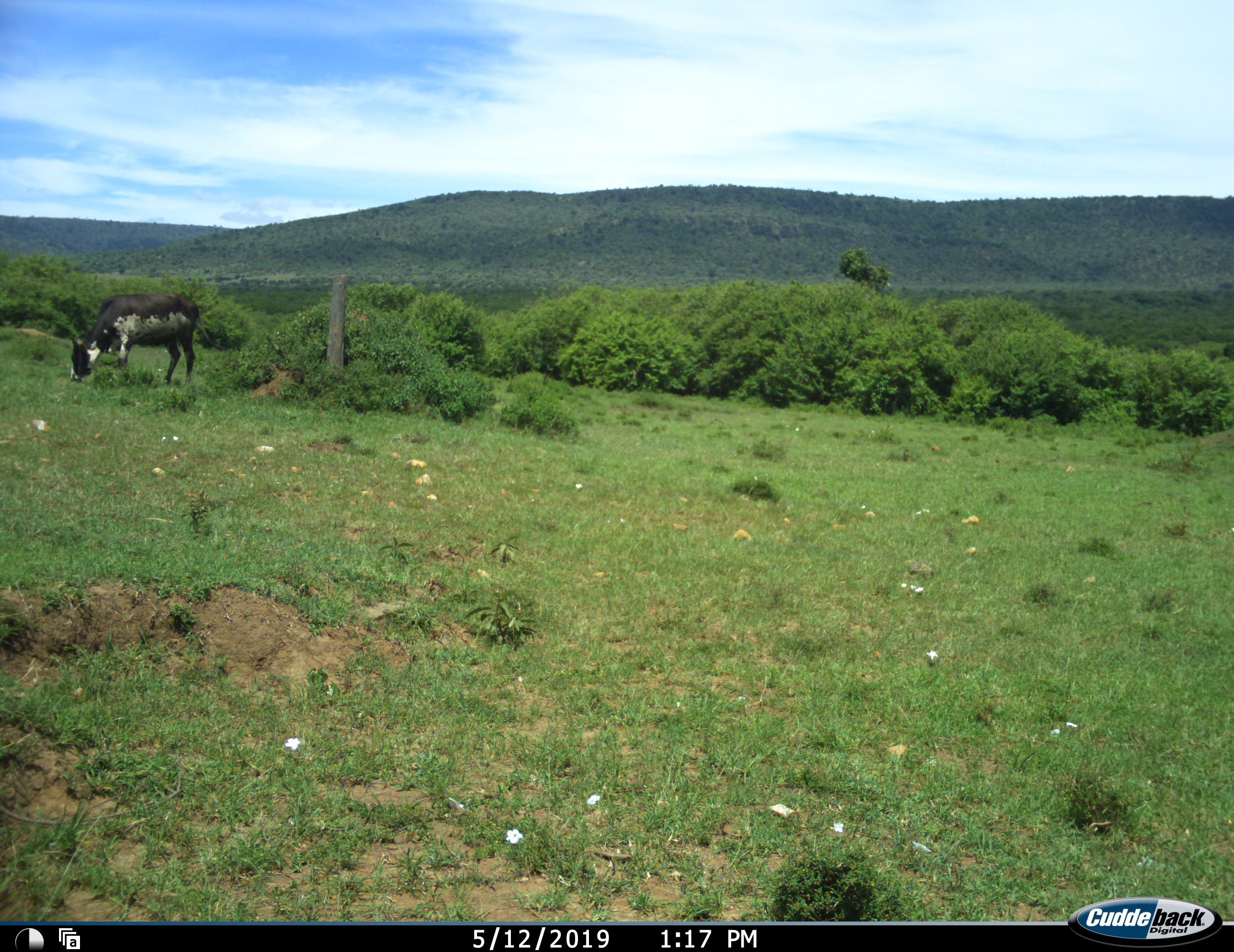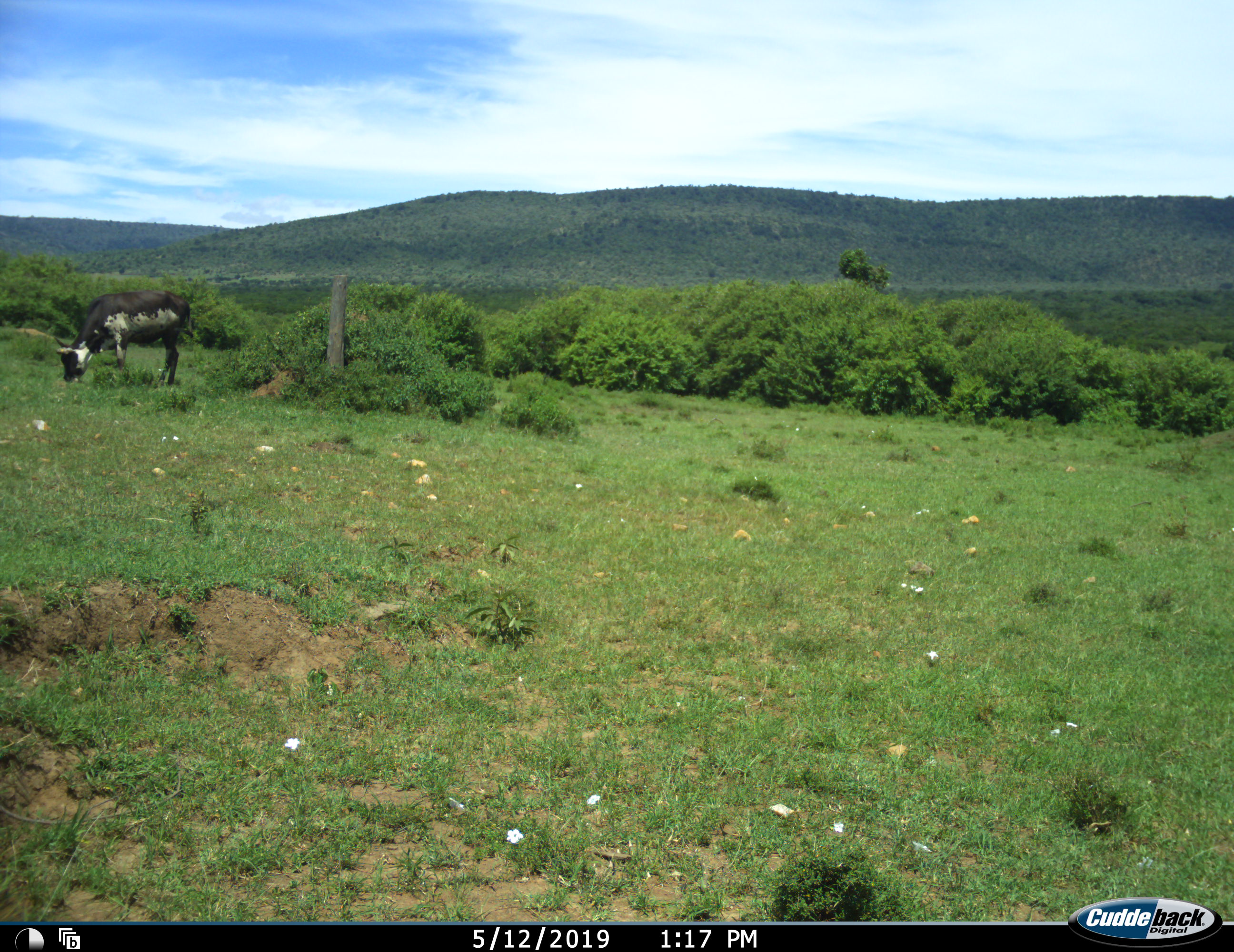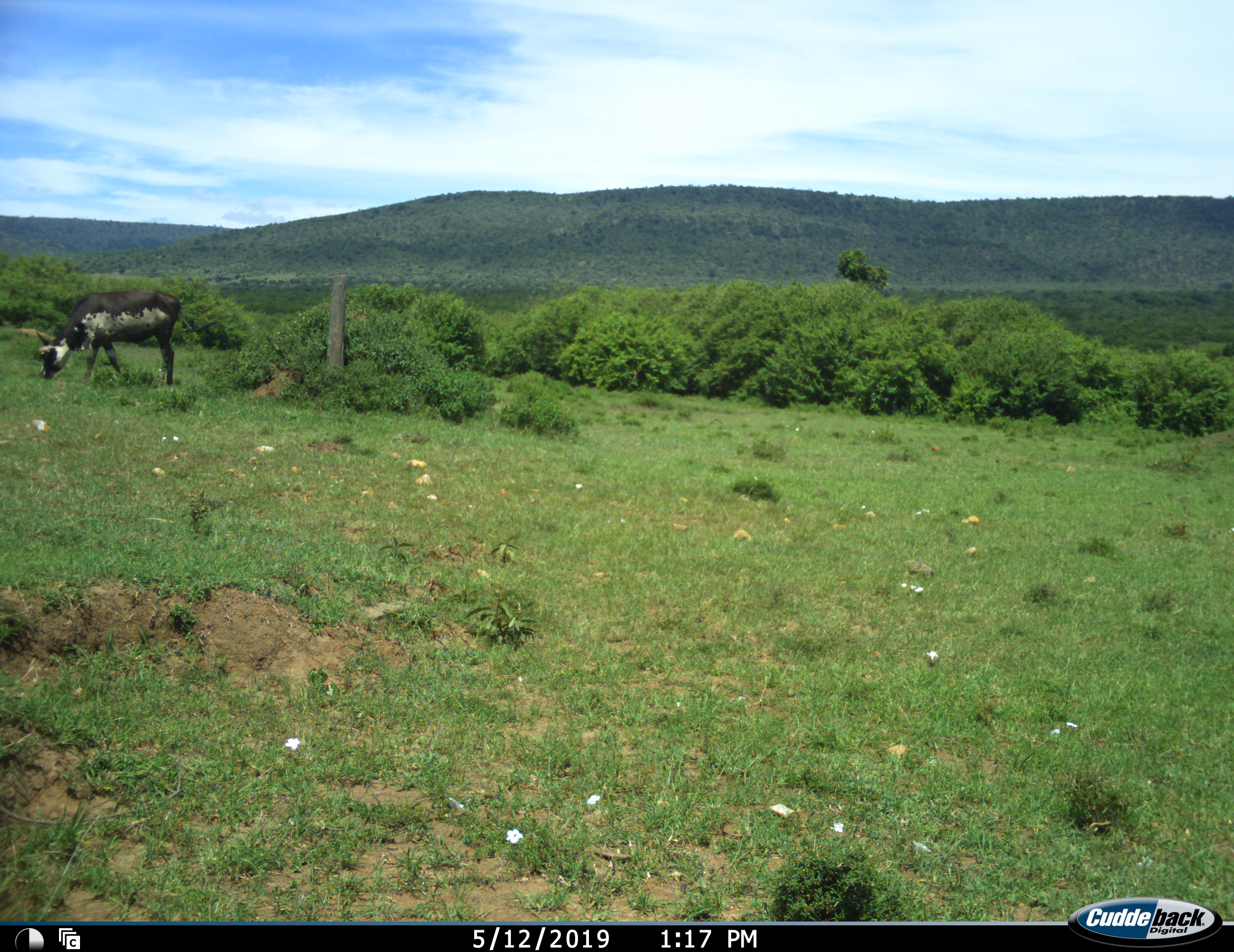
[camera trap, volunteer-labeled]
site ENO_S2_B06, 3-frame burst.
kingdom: Animalia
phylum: Chordata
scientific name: Vertebrata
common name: domestic animal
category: domesticanimal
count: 1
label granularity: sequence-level